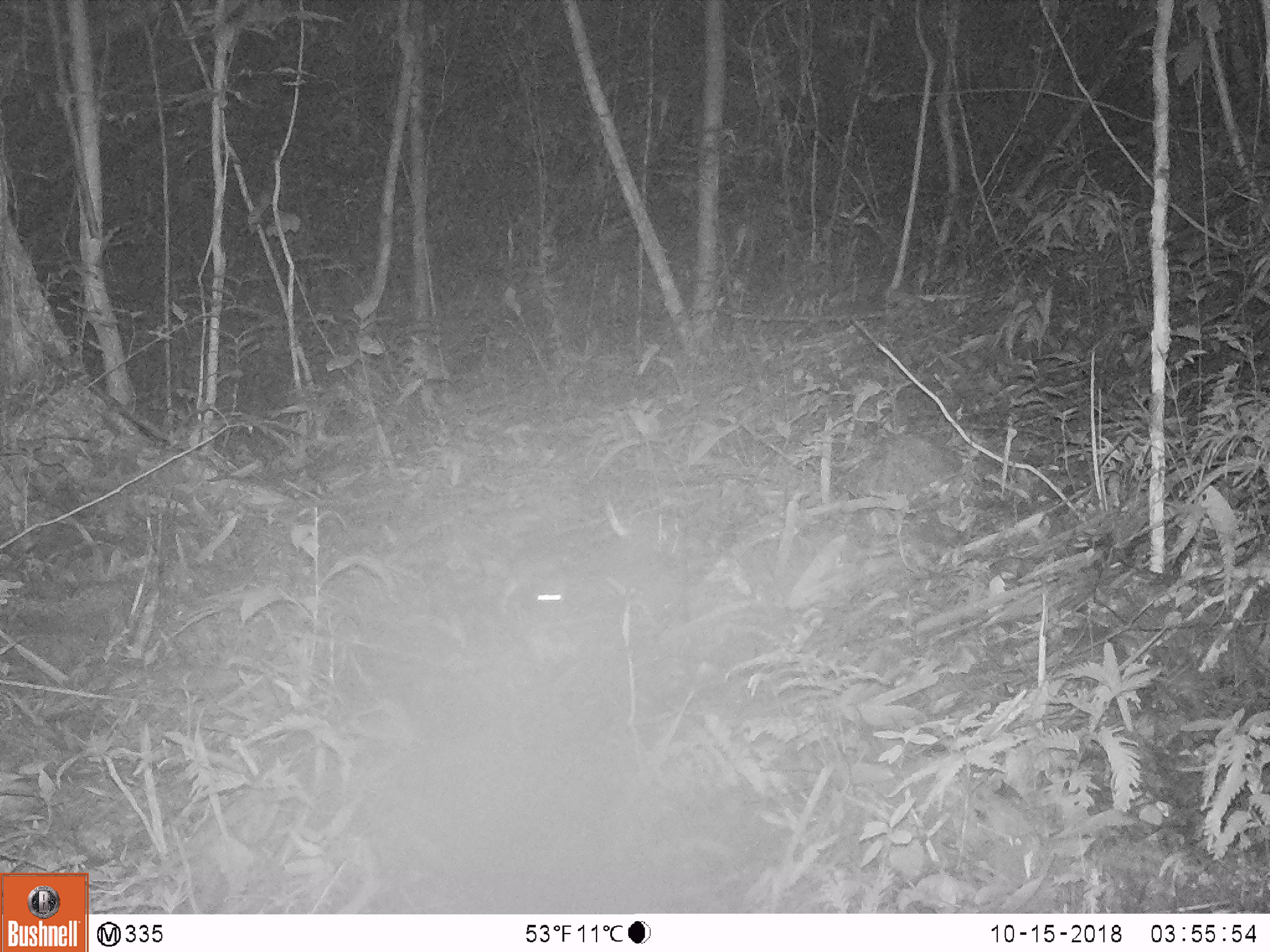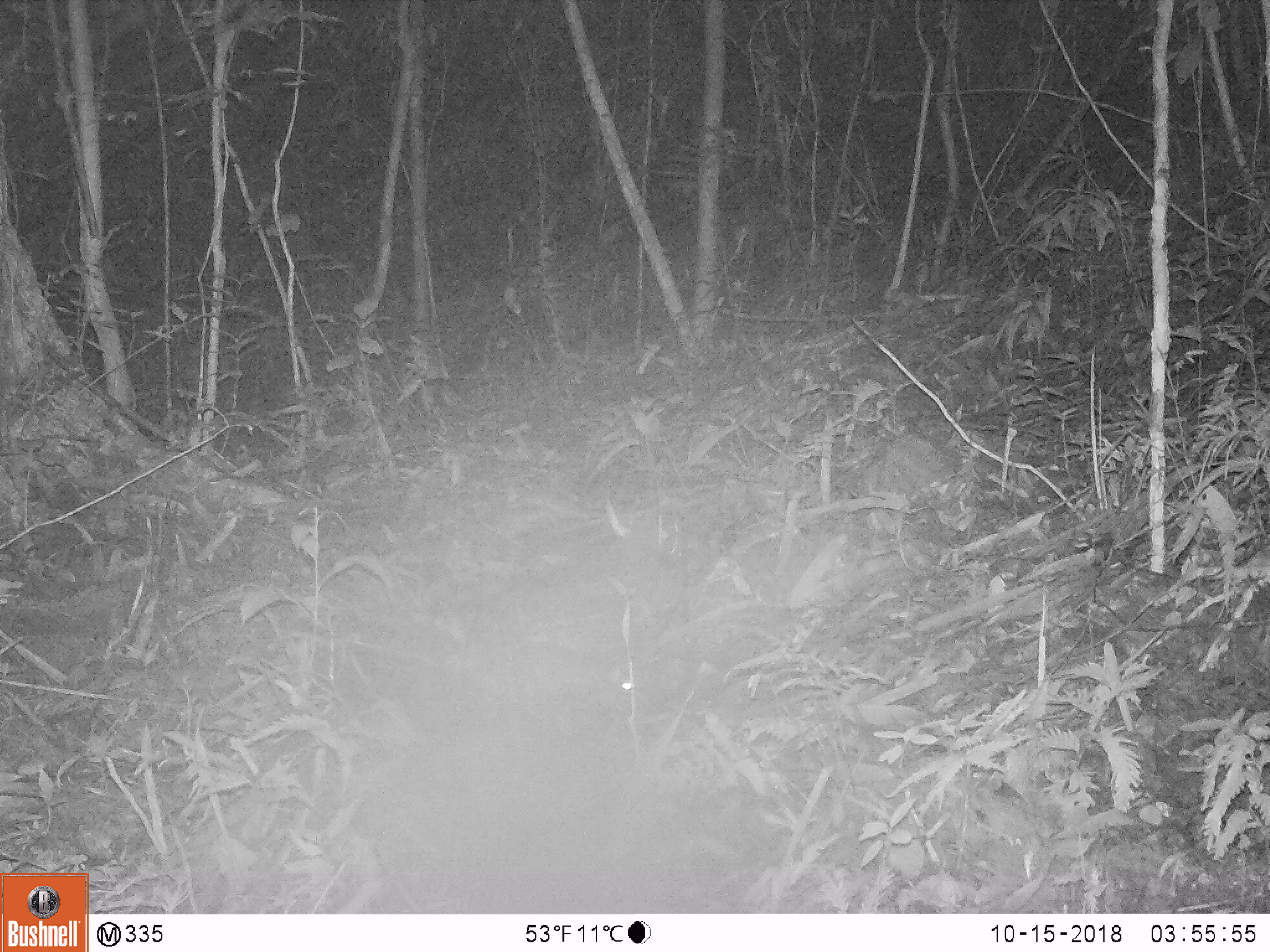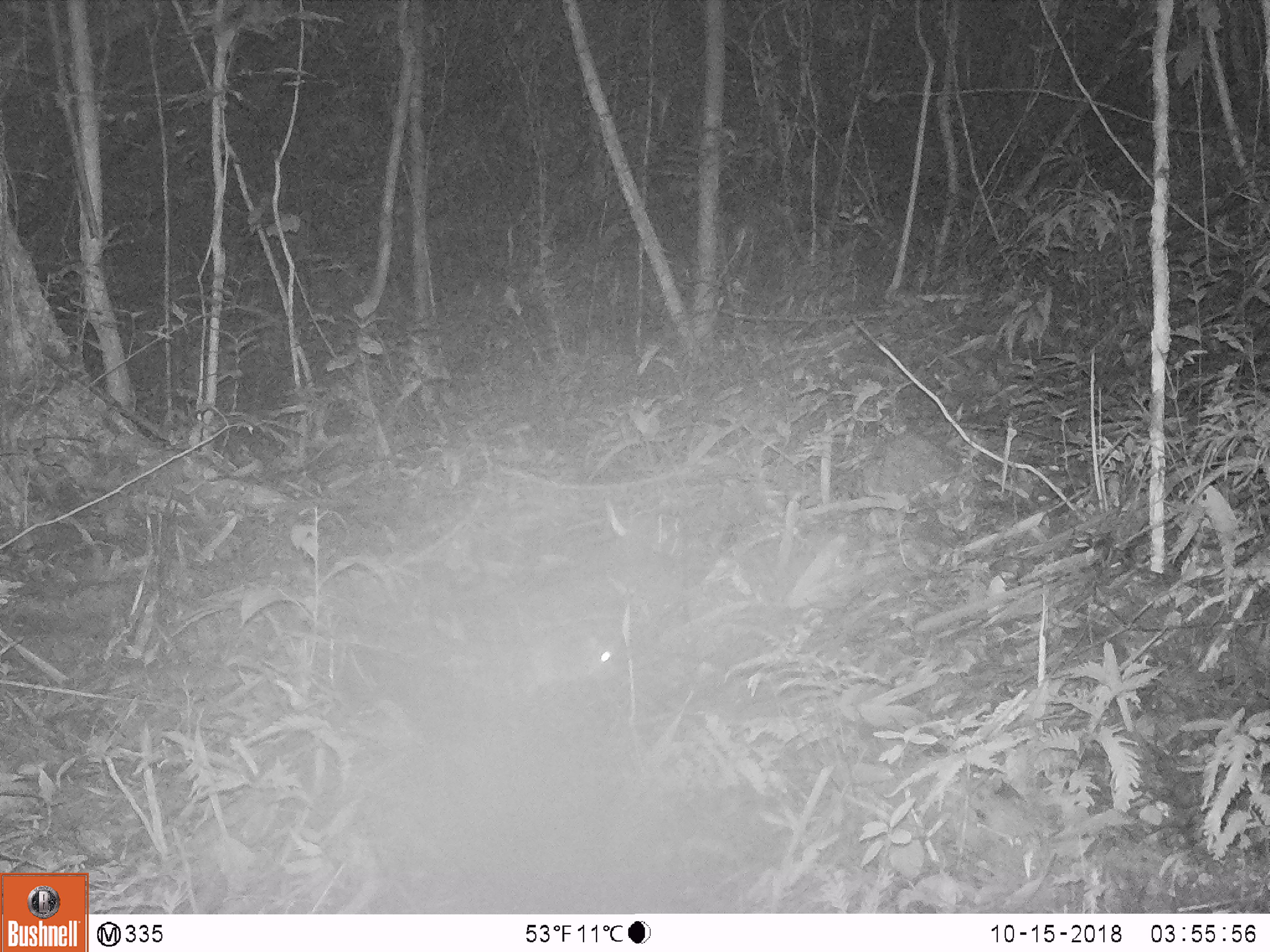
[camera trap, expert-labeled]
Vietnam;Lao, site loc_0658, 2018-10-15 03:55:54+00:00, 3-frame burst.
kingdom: Animalia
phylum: Chordata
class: Mammalia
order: Rodentia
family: Muridae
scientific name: Muridae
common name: old-world mice and rats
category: unidentified murid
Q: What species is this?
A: Unidentified murid (old-world mice and rats) (Muridae).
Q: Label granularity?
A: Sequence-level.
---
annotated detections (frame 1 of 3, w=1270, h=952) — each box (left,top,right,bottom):
unidentified murid: (504,539,583,622)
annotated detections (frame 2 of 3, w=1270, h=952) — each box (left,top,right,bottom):
unidentified murid: (506,642,634,705)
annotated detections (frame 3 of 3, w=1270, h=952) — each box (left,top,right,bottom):
unidentified murid: (506,625,618,686)